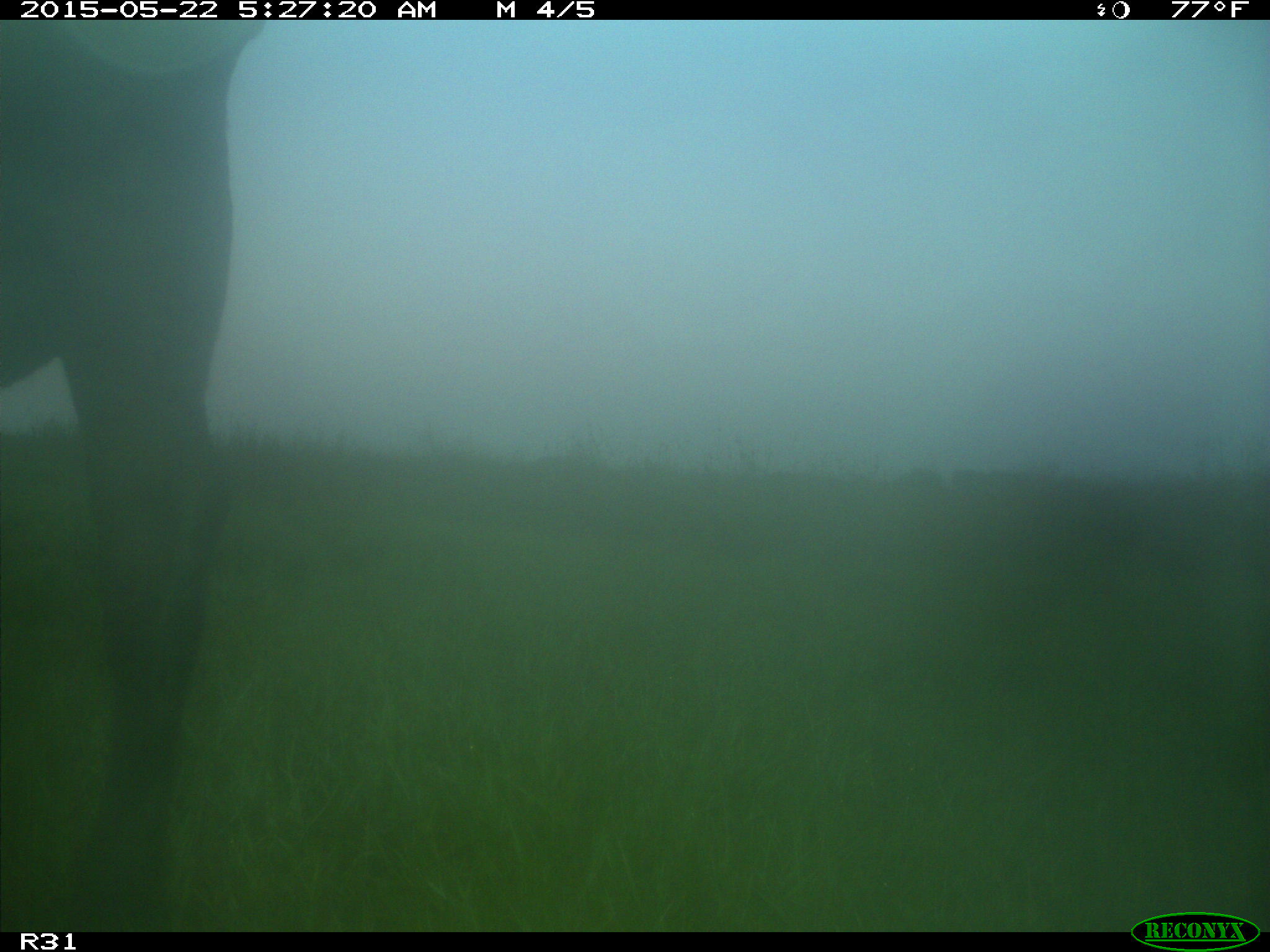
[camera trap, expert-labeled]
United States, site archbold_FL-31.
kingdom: Animalia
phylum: Chordata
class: Mammalia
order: Artiodactyla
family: Bovidae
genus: Bos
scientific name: Bos taurus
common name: domestic cow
Bos taurus (domestic cow).